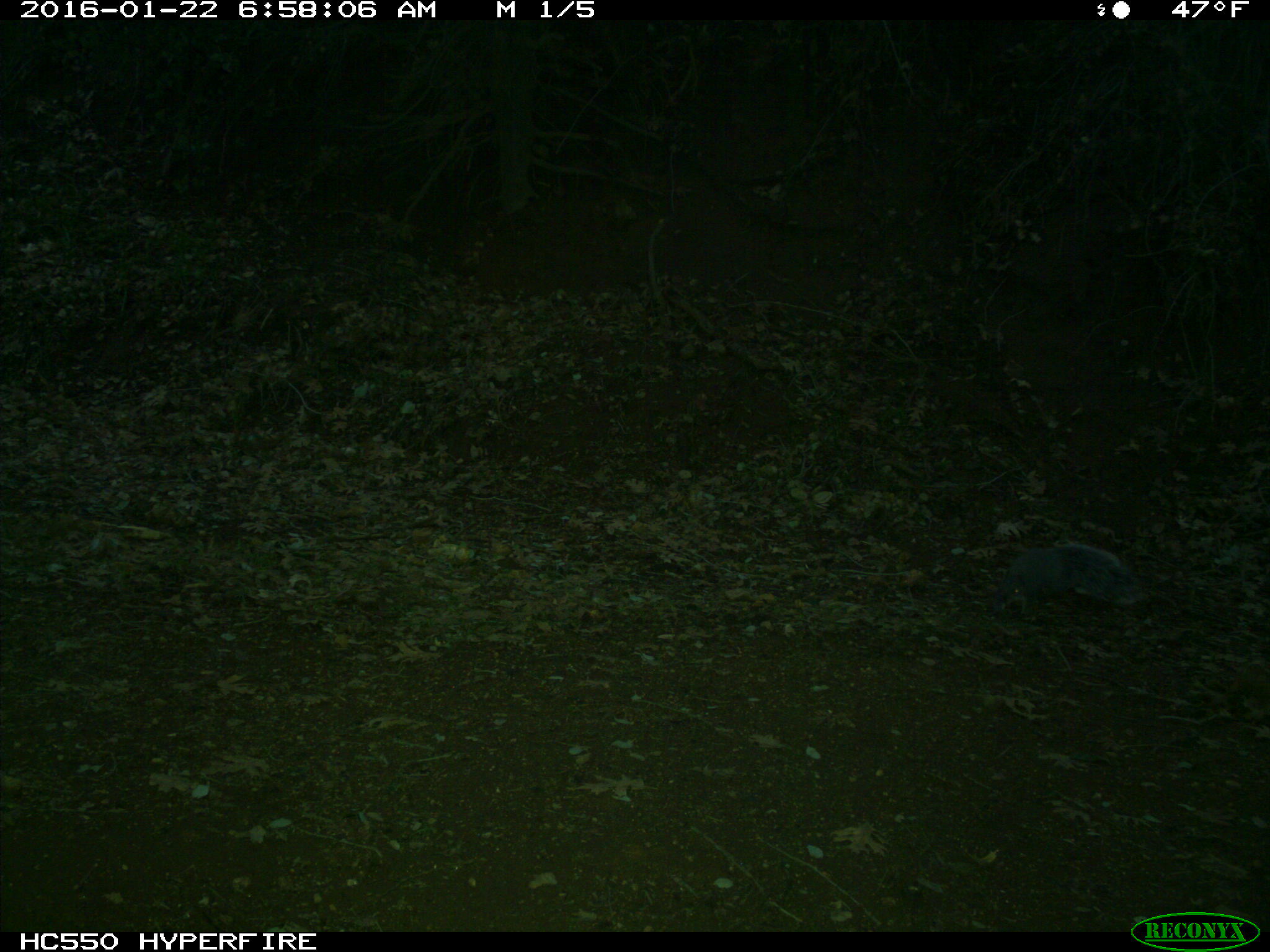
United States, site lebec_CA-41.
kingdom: Animalia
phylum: Chordata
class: Mammalia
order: Rodentia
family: Sciuridae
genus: Sciurus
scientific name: Sciurus carolinensis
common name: eastern gray squirrel